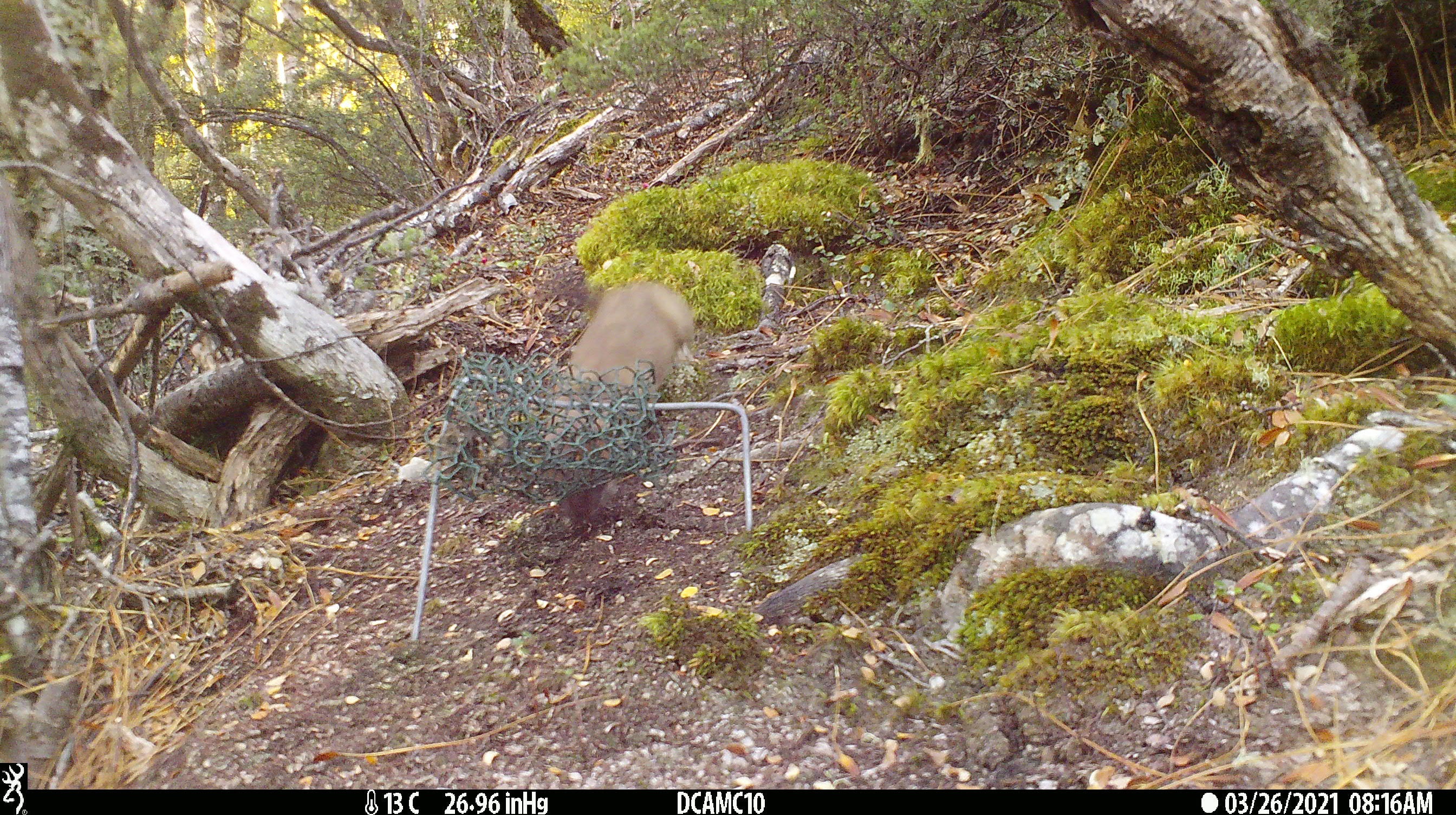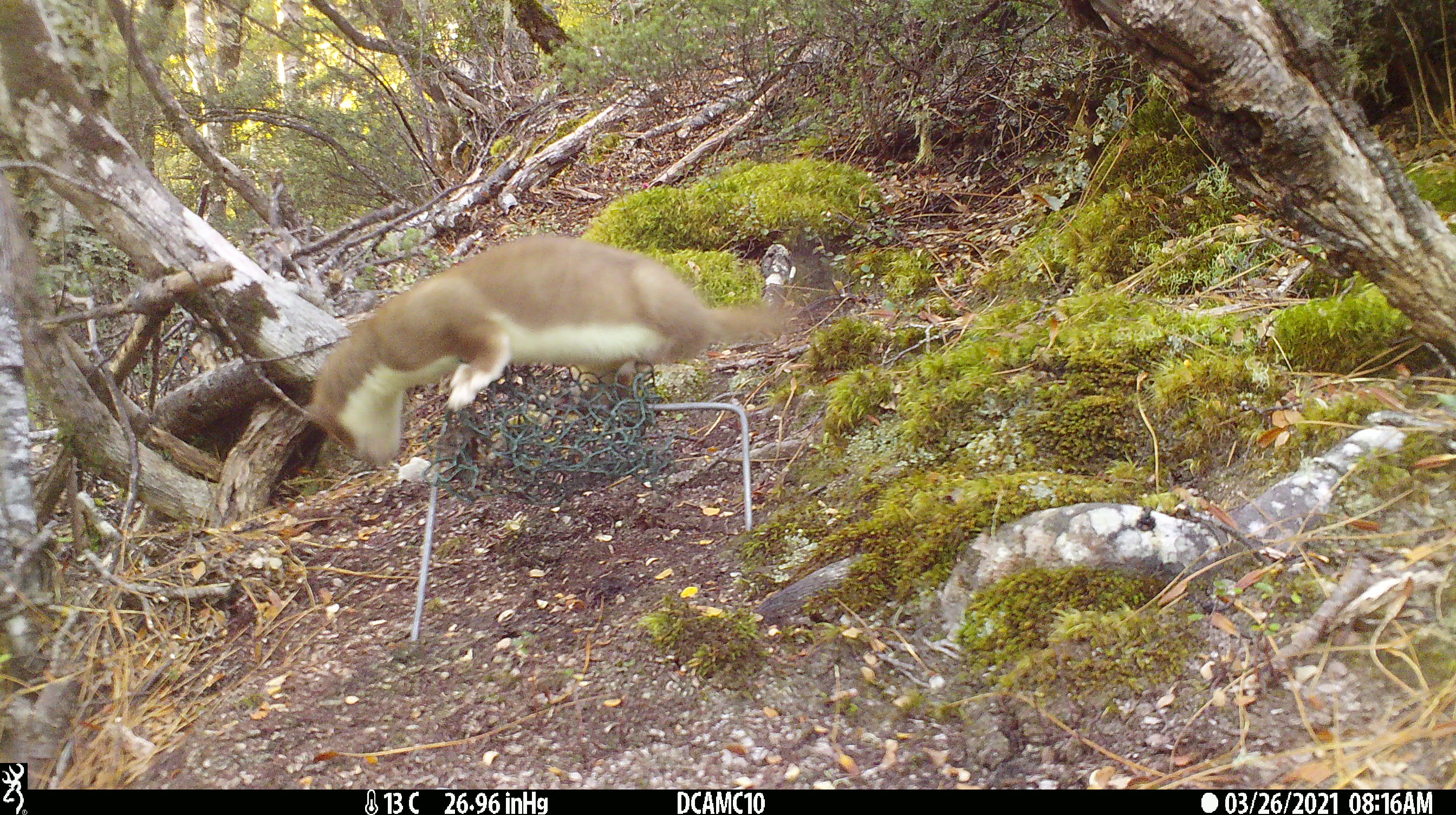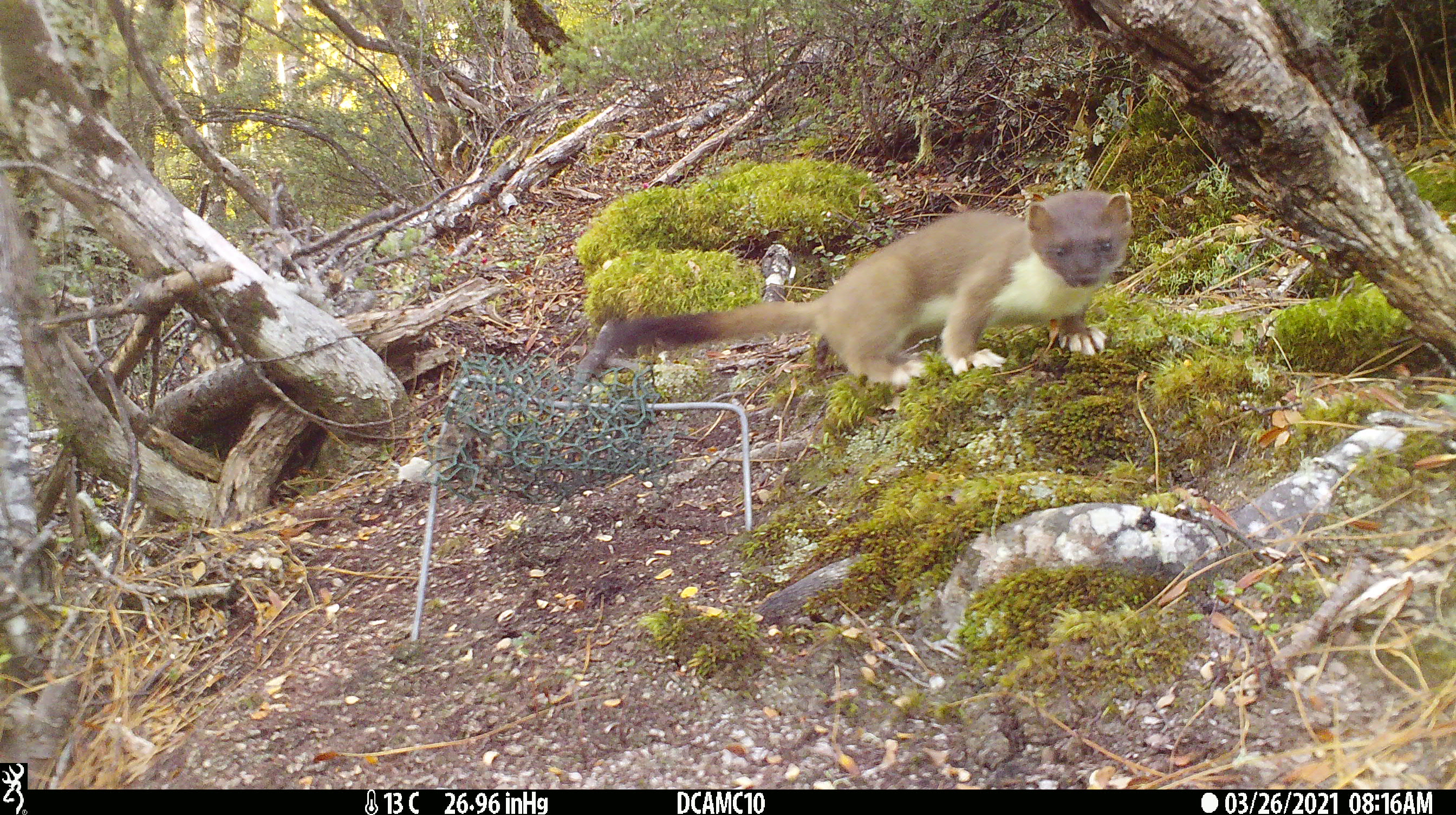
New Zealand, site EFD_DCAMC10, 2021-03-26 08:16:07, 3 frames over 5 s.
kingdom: Animalia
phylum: Chordata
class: Mammalia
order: Carnivora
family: Mustelidae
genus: Mustela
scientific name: Mustela erminea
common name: stoat